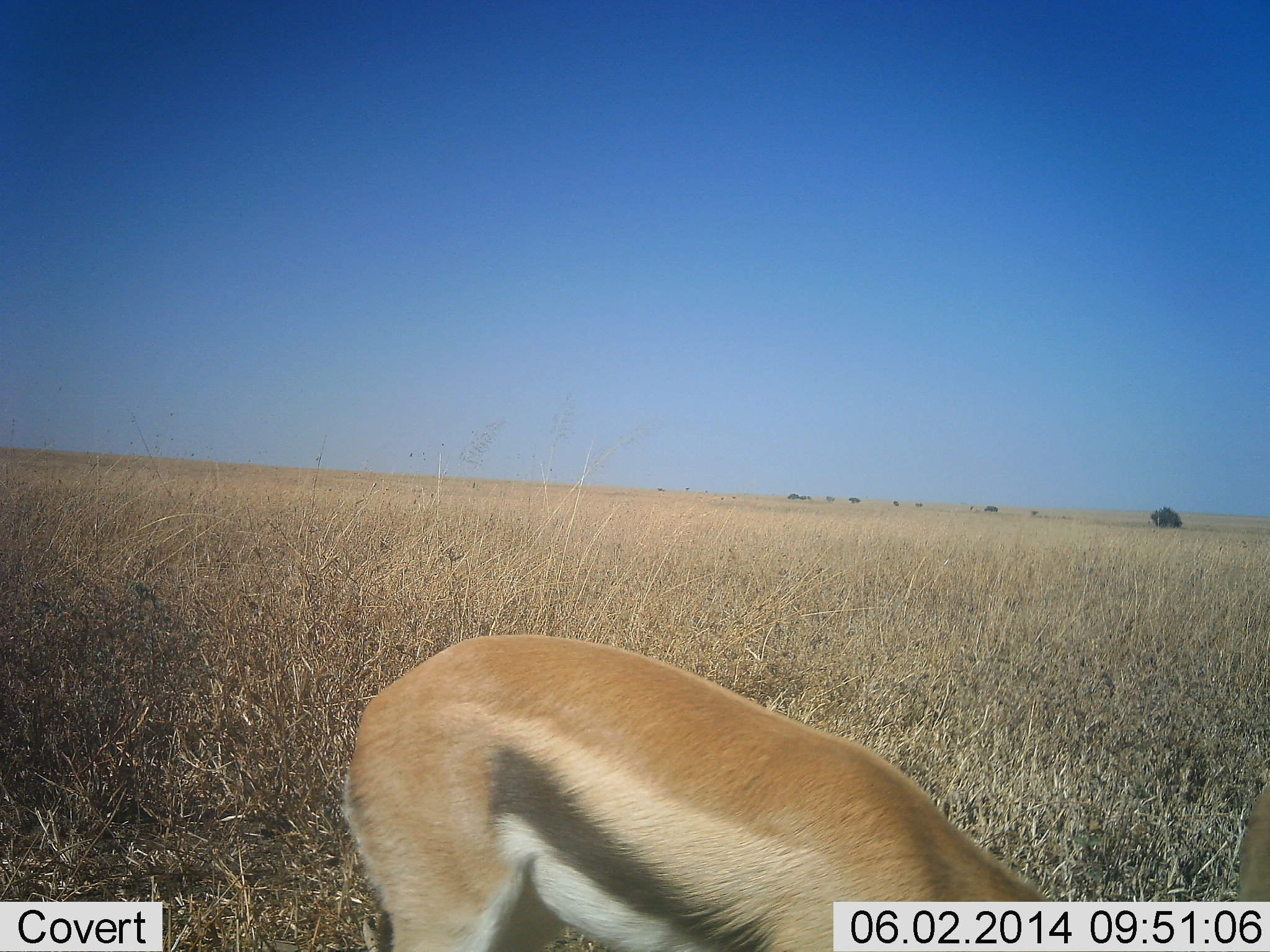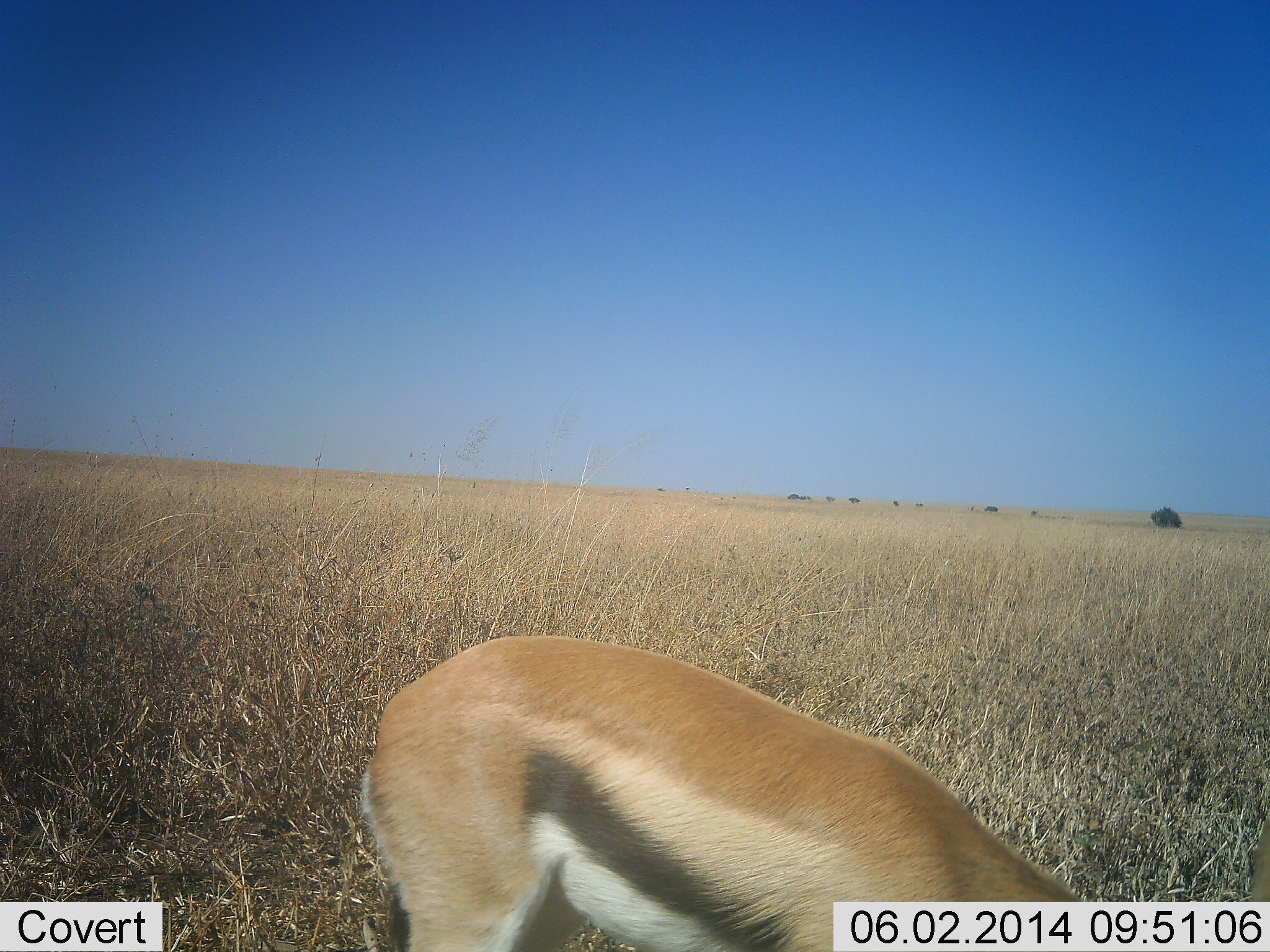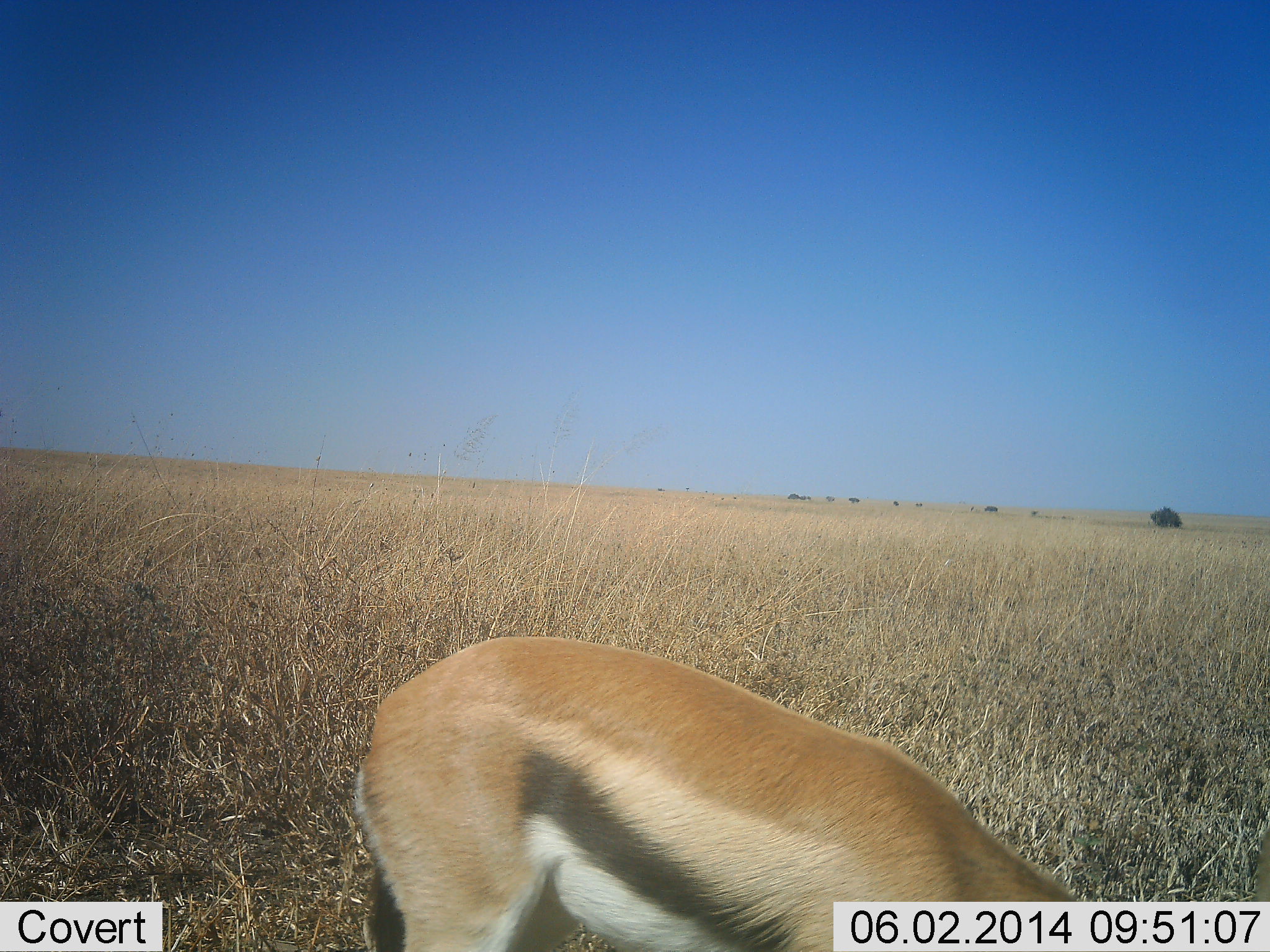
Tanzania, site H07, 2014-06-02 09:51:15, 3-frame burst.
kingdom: Animalia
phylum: Chordata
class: Mammalia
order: Artiodactyla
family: Bovidae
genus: Eudorcas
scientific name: Eudorcas thomsonii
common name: thomson's gazelle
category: gazellethomsons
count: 1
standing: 10%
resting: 0%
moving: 0%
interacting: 0%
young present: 0%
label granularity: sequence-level